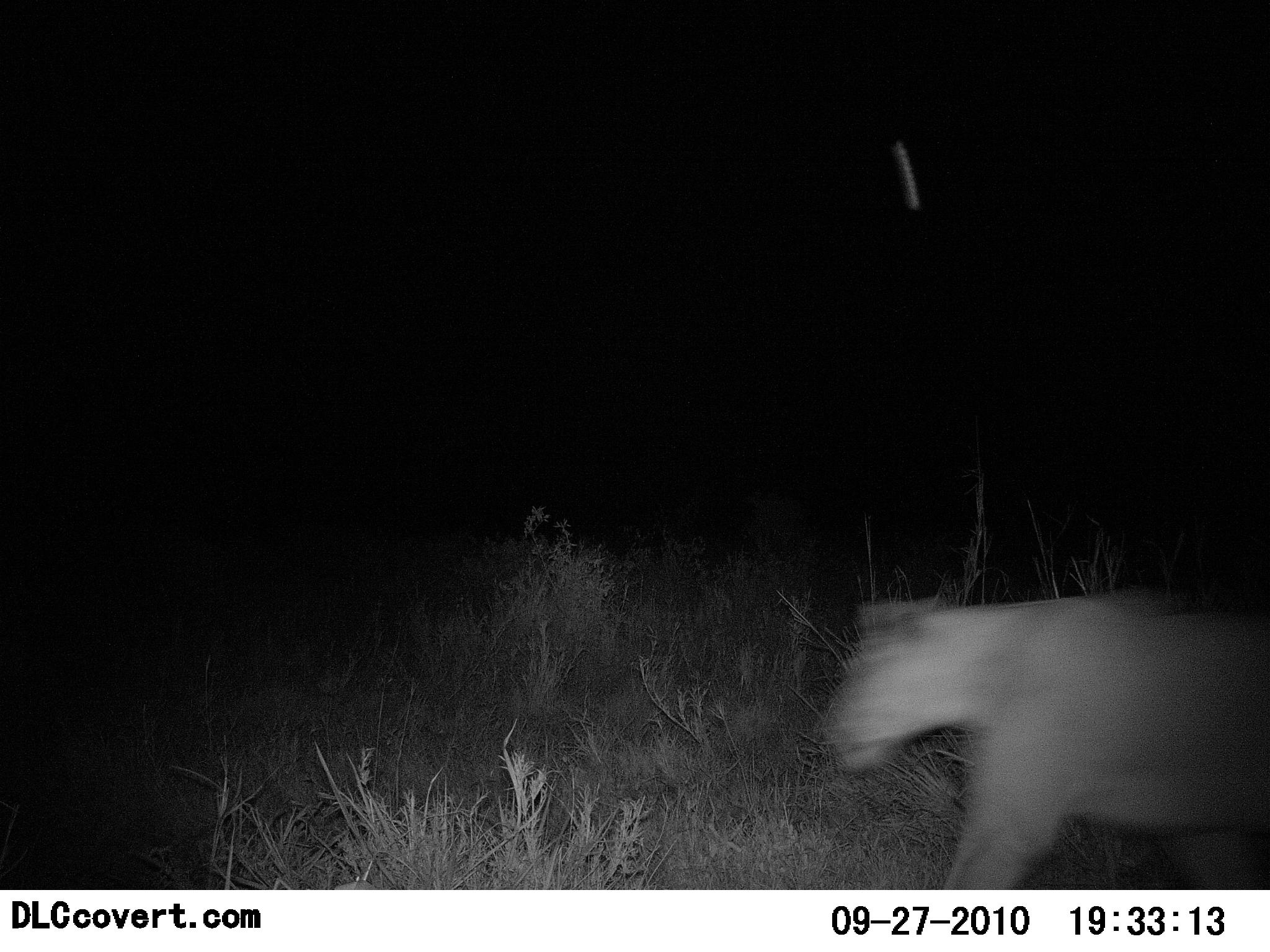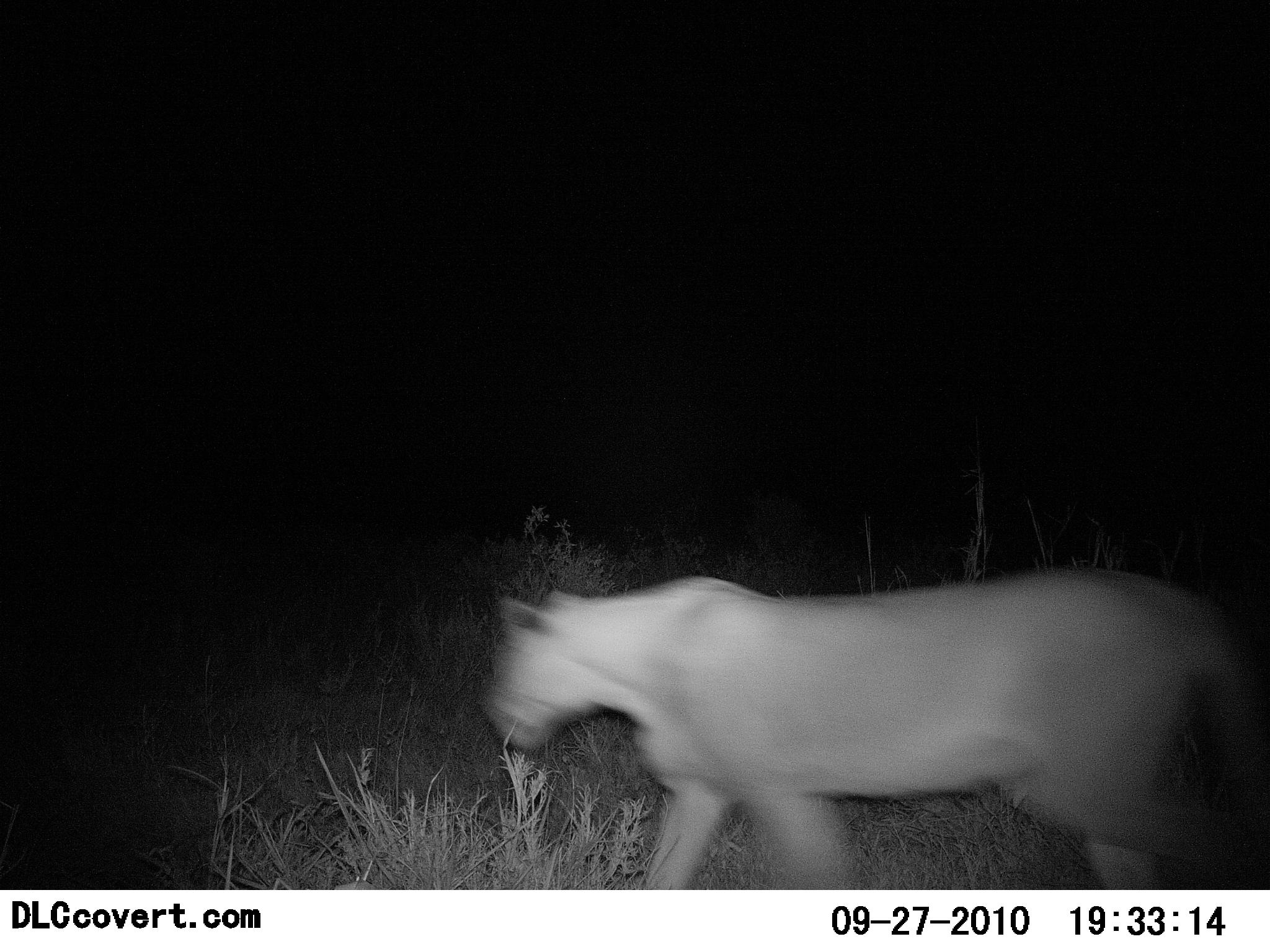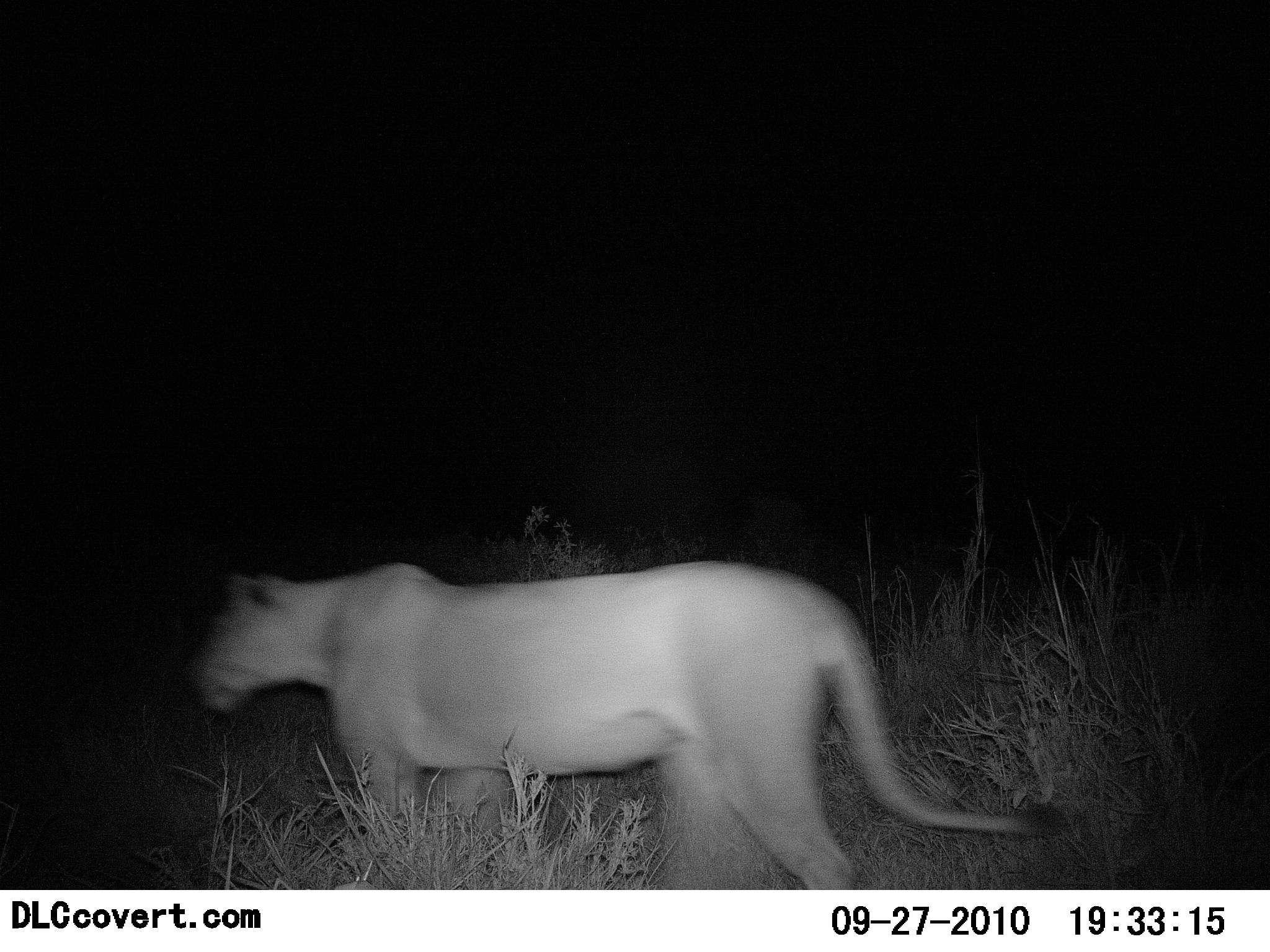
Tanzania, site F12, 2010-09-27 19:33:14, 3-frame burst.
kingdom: Animalia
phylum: Chordata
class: Mammalia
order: Carnivora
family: Felidae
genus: Panthera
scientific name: Panthera leo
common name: lion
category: lionfemale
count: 1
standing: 0%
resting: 0%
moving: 100%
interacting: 0%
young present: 0%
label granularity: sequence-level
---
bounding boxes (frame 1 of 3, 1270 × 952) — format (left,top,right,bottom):
animal: (822,592,1270,890)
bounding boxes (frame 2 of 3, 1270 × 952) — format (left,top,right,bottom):
animal: (485,567,1270,889)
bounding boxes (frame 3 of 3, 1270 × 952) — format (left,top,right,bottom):
animal: (185,562,1073,889)